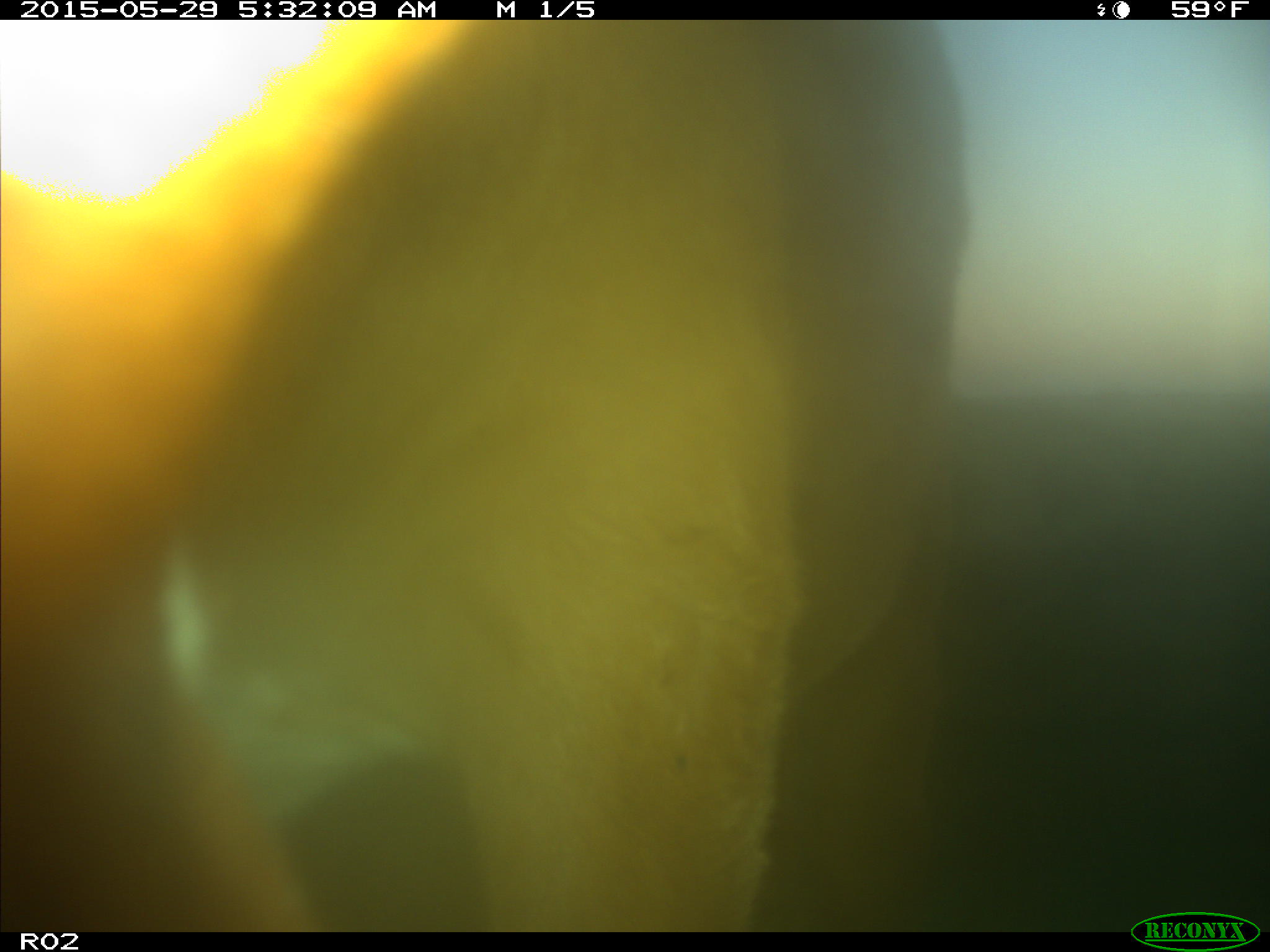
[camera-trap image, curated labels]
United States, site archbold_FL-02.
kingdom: Animalia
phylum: Chordata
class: Mammalia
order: Artiodactyla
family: Bovidae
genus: Bos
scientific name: Bos taurus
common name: domestic cow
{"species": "Bos taurus (domestic cow)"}